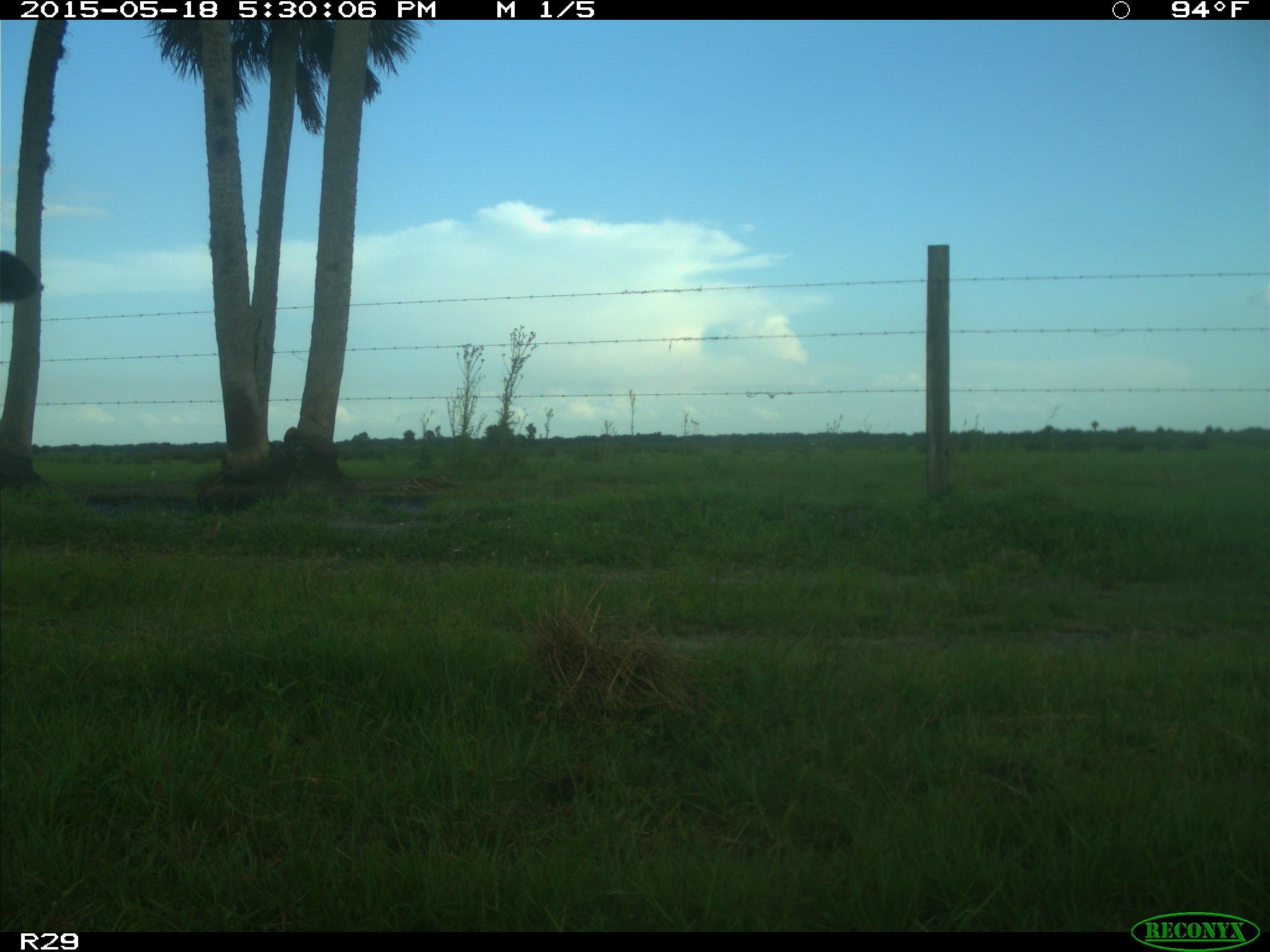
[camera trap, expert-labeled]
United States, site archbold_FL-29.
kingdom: Animalia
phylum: Chordata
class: Mammalia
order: Artiodactyla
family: Bovidae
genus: Bos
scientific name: Bos taurus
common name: domestic cow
Bos taurus (domestic cow).